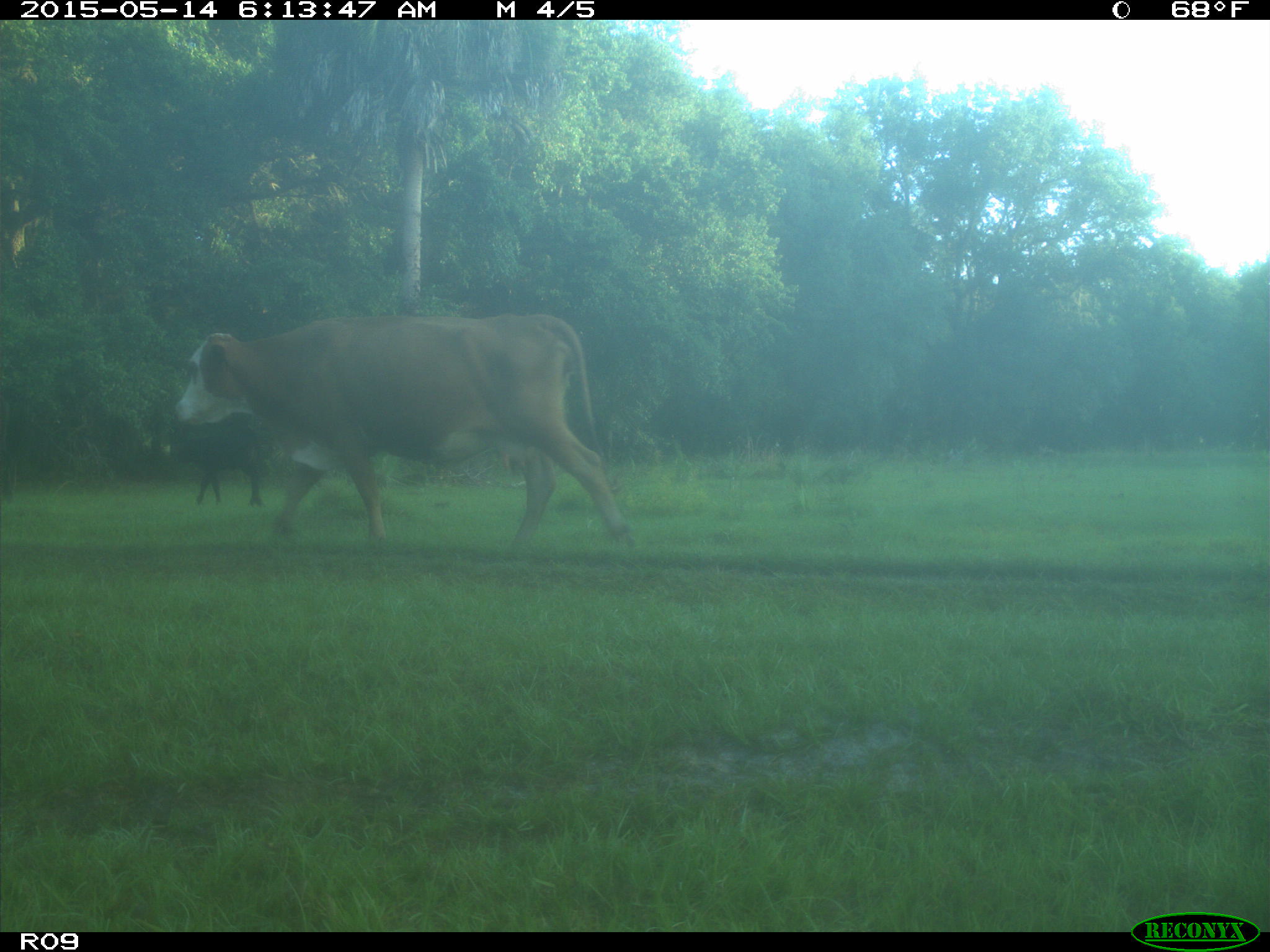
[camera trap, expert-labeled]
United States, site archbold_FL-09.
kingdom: Animalia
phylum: Chordata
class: Mammalia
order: Artiodactyla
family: Bovidae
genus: Bos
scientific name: Bos taurus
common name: domestic cow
Bos taurus (domestic cow).